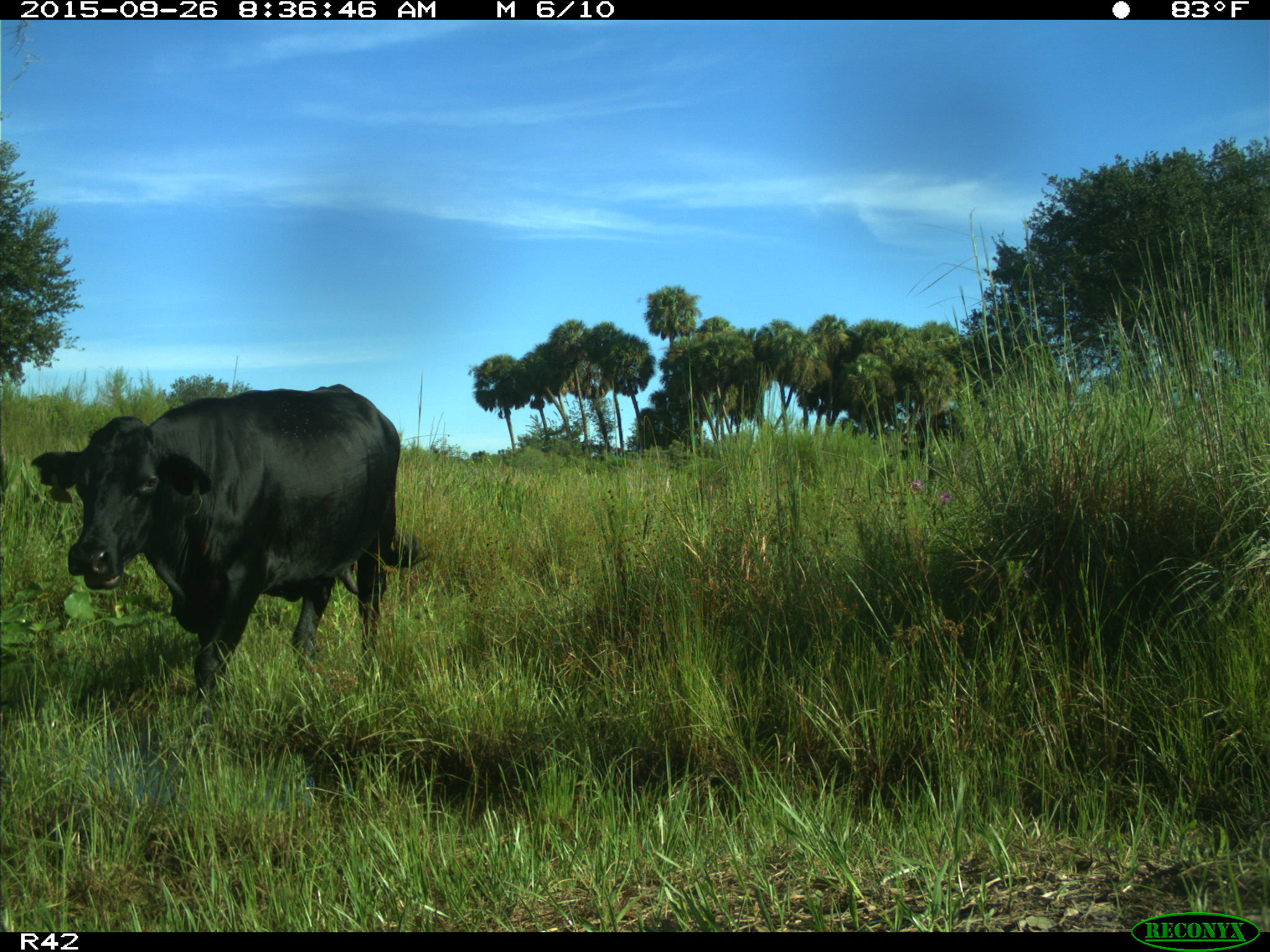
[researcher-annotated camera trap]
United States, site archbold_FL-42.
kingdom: Animalia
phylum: Chordata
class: Mammalia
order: Artiodactyla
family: Bovidae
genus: Bos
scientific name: Bos taurus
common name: domestic cow